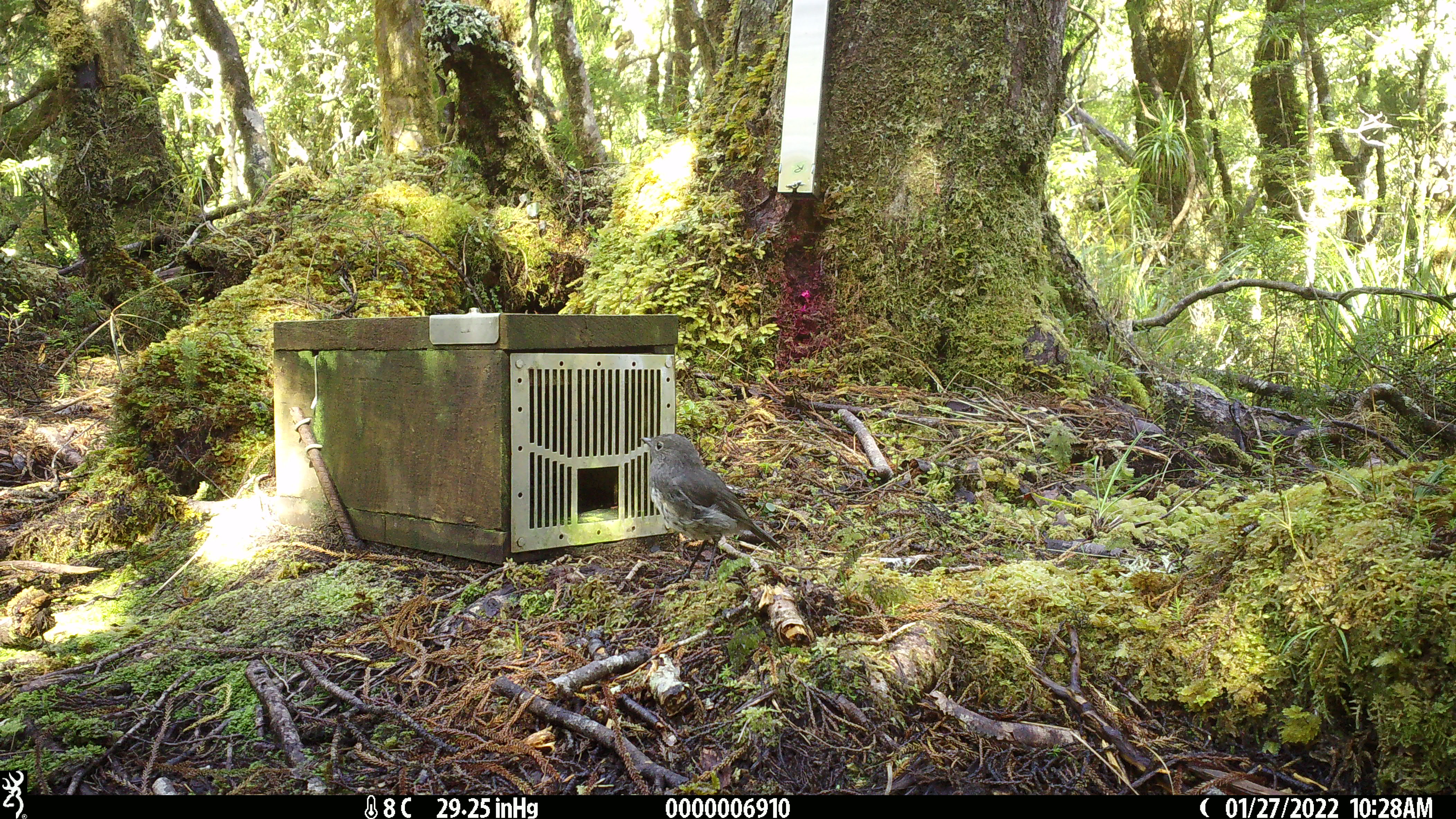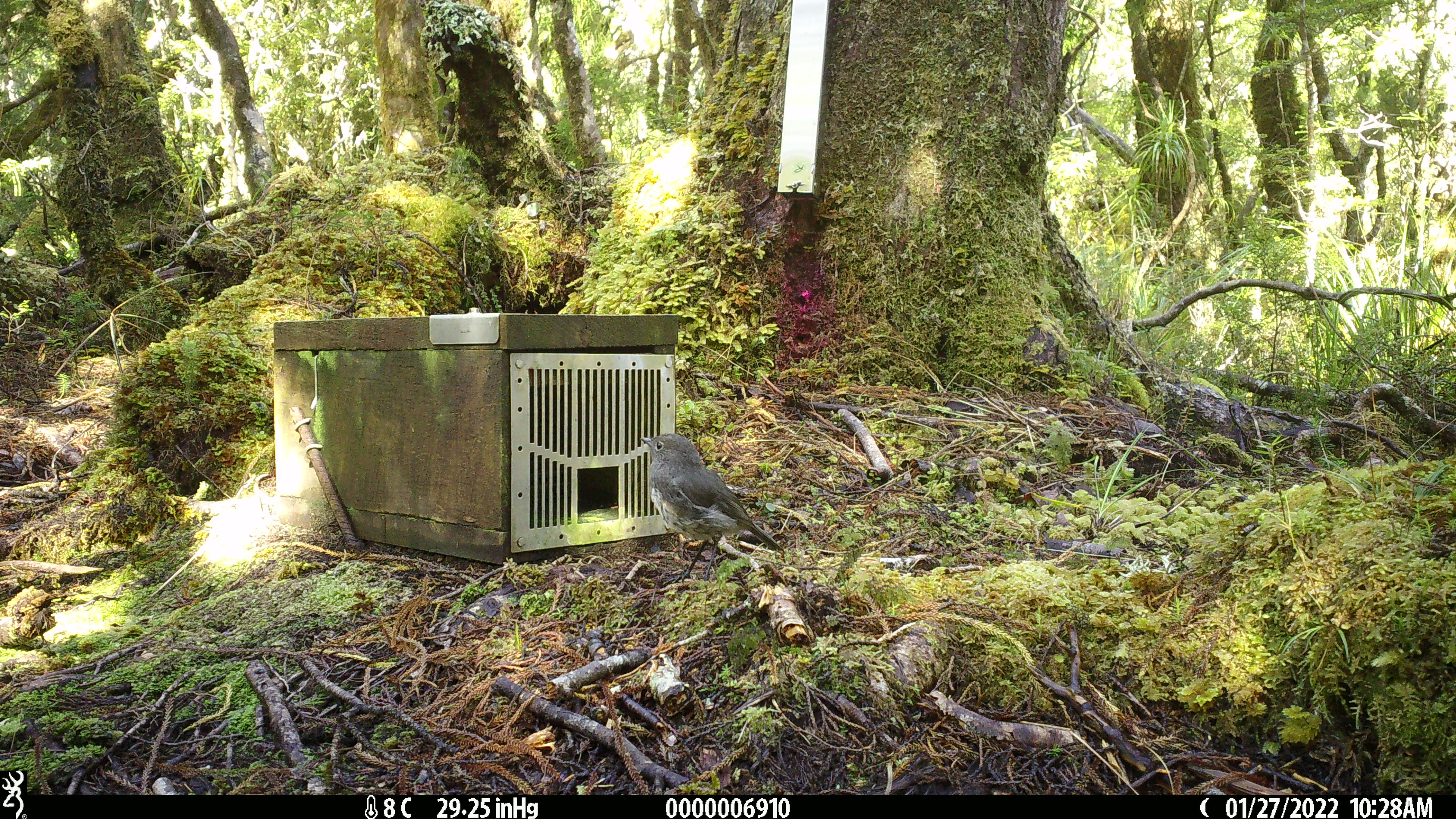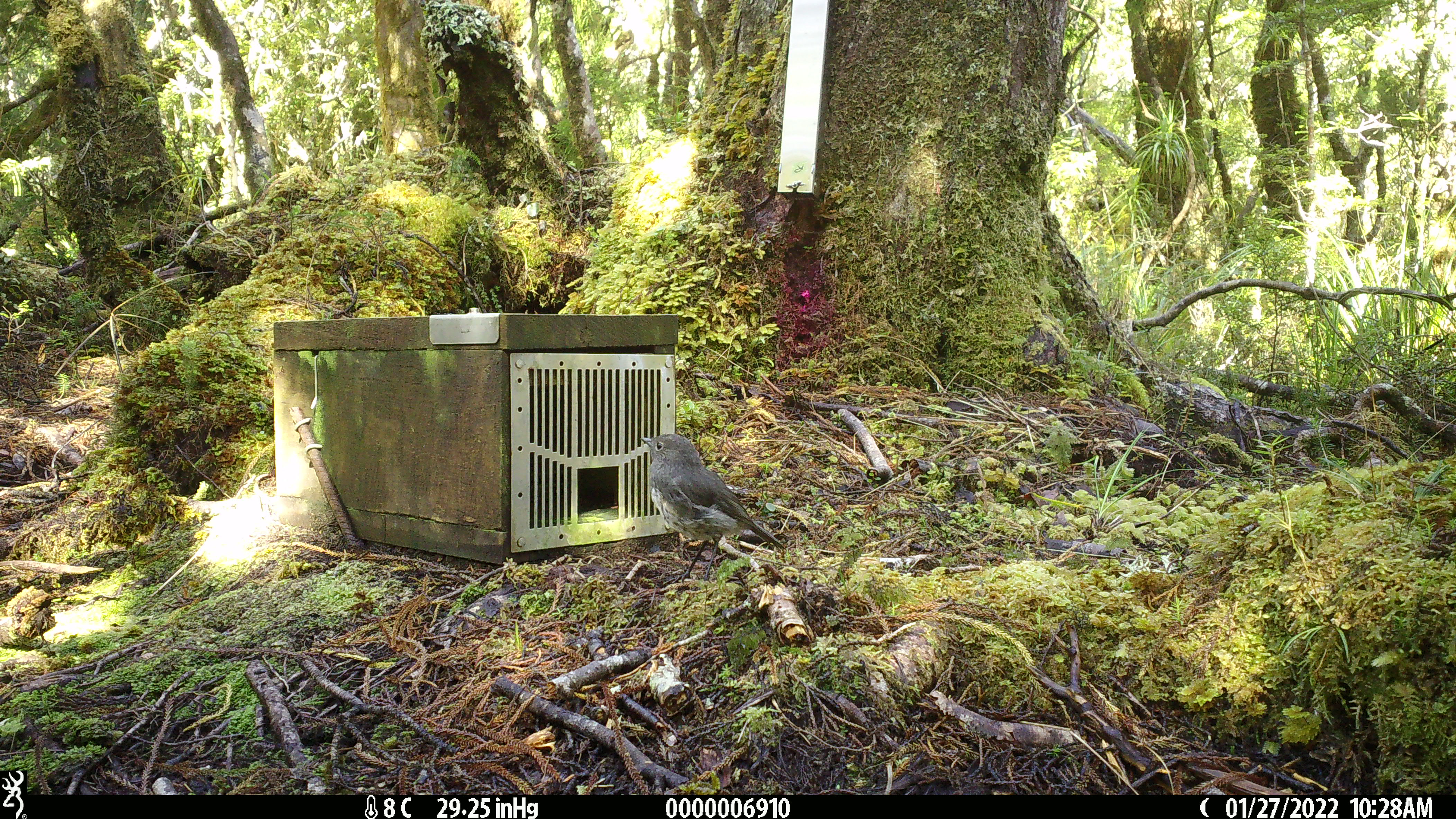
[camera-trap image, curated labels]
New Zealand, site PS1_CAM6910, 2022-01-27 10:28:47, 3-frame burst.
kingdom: Animalia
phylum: Chordata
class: Aves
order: Passeriformes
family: Petroicidae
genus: Petroica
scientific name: Petroica australis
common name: new zealand robin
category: robin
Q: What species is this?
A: Robin (new zealand robin) (Petroica australis).